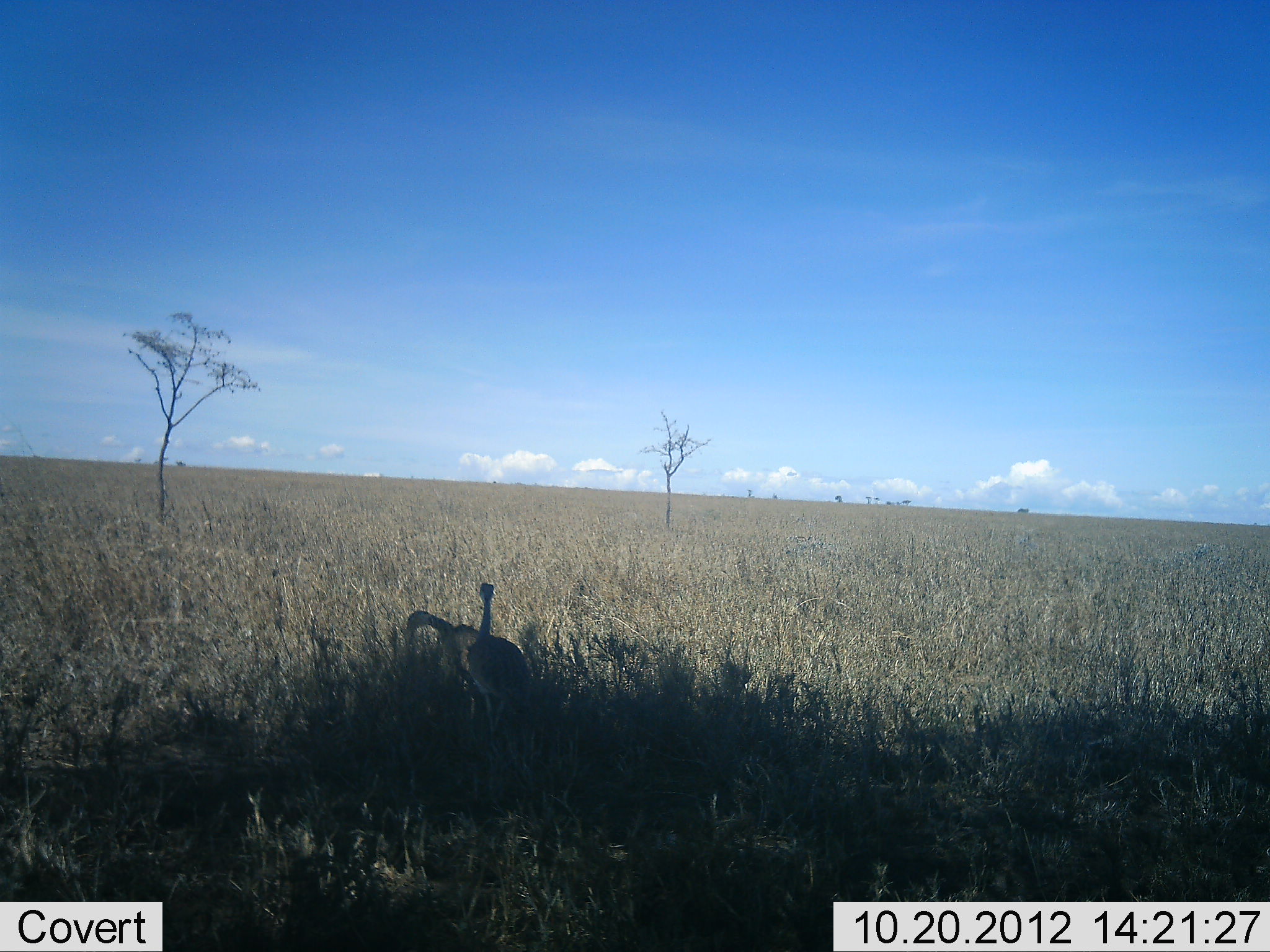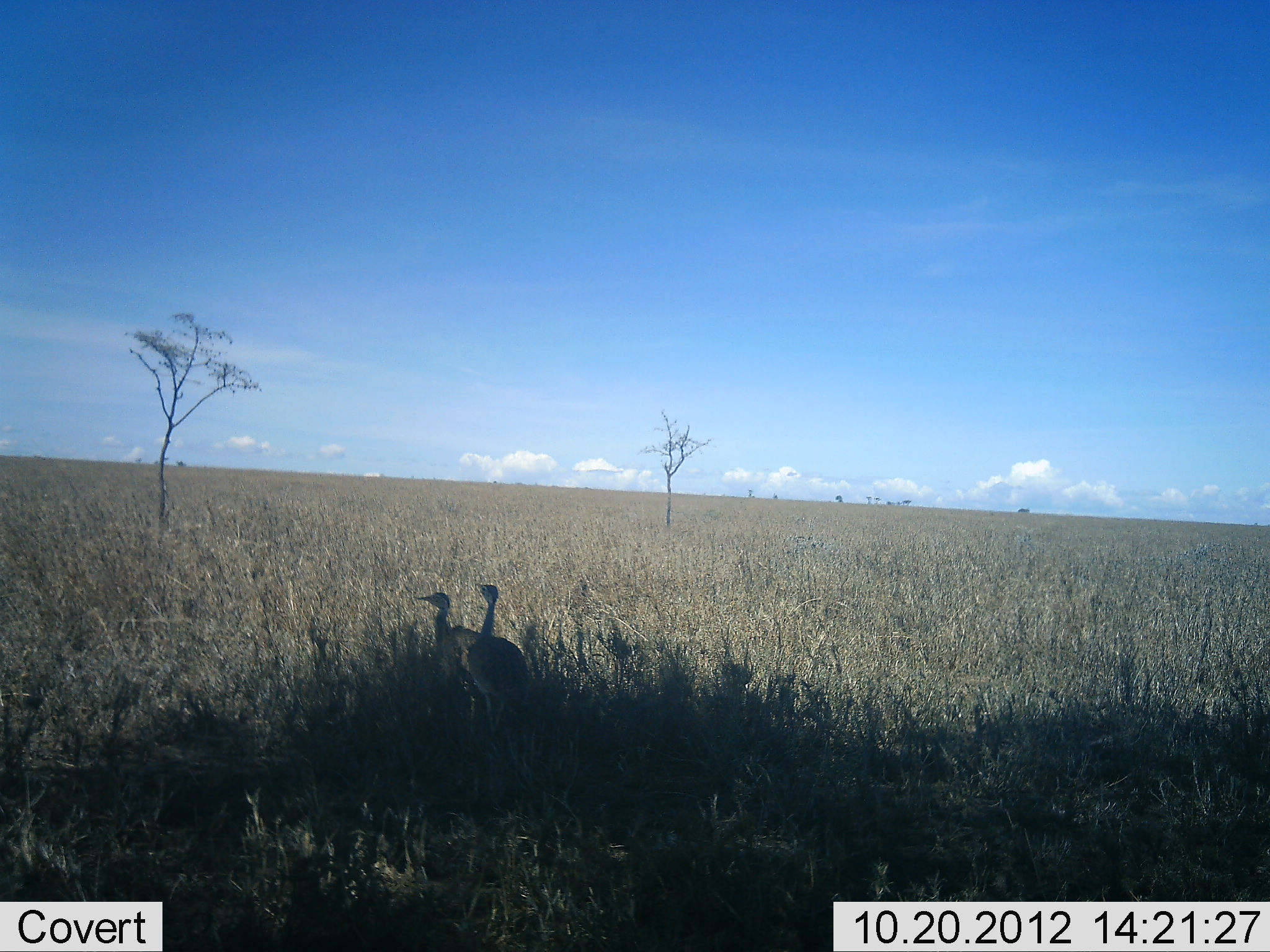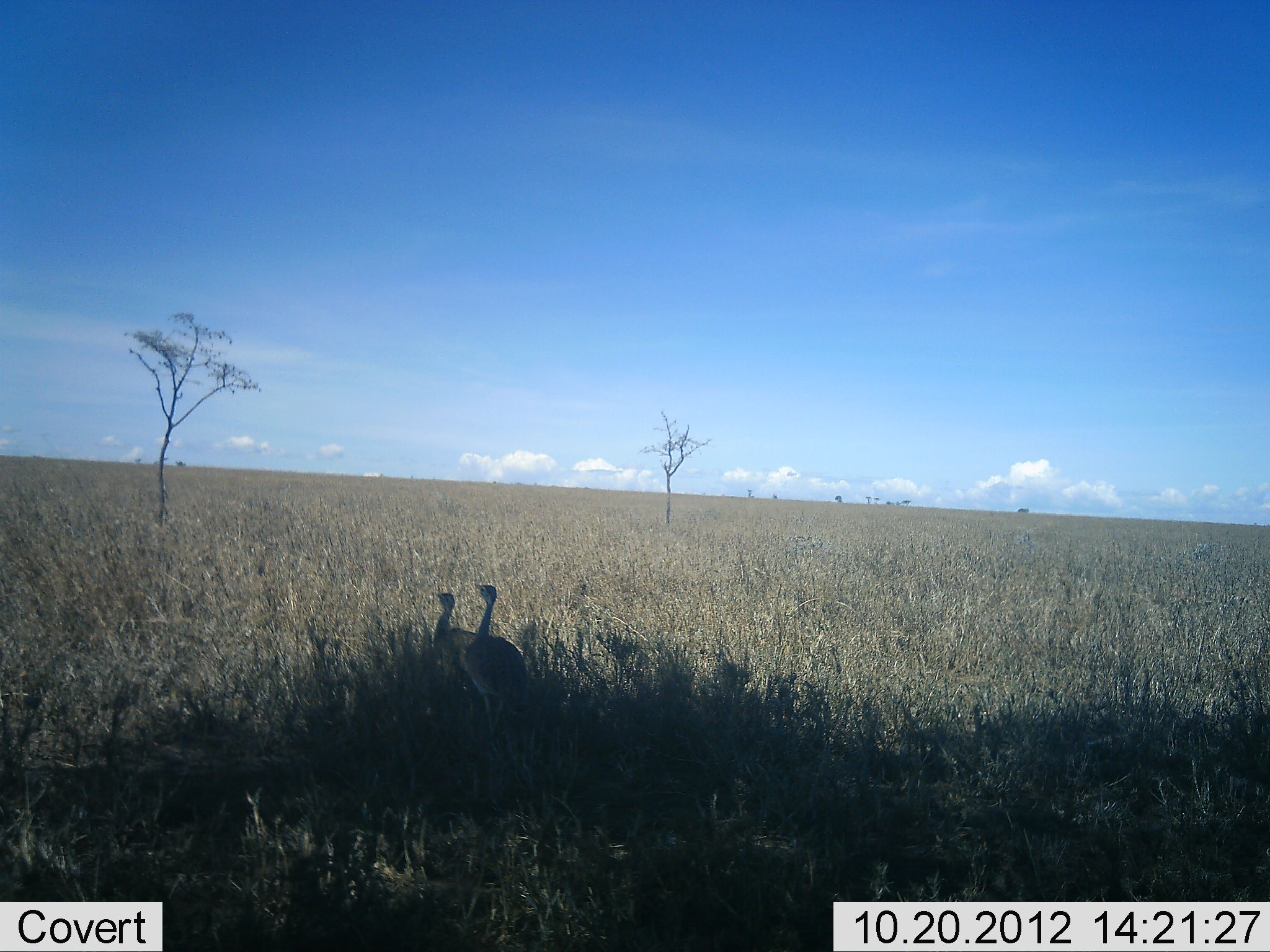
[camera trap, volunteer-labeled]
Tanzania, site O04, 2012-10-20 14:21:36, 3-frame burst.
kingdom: Animalia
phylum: Chordata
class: Aves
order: Otidiformes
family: Otididae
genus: Ardeotis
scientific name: Ardeotis kori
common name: kori bustard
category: koribustard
Koribustard (kori bustard) (Ardeotis kori), count 2. Behavior (volunteer vote fractions): standing 90%, resting 0%, moving 0%, interacting 0%. Young present (vote fraction): 0%. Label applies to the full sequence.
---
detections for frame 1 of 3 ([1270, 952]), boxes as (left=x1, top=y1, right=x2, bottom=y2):
animal: (left=404, top=606, right=504, bottom=743); (left=460, top=582, right=531, bottom=740)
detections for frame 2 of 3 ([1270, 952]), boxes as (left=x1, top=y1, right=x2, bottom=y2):
animal: (left=412, top=591, right=509, bottom=740); (left=465, top=582, right=532, bottom=738)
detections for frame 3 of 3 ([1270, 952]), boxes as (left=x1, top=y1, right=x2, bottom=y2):
animal: (left=460, top=583, right=529, bottom=740); (left=434, top=591, right=500, bottom=744)